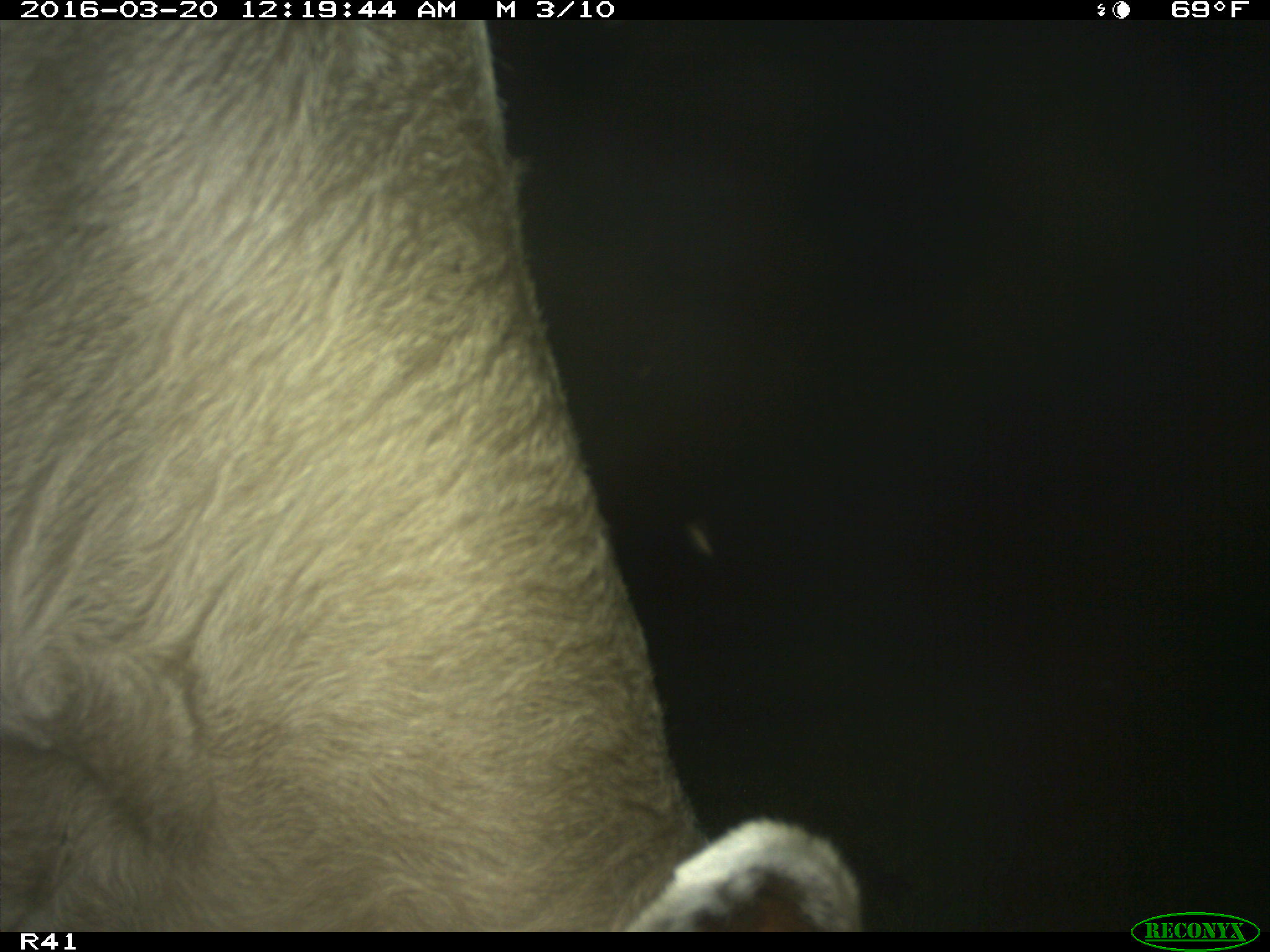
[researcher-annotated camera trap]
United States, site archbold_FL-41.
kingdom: Animalia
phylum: Chordata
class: Mammalia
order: Artiodactyla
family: Bovidae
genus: Bos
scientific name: Bos taurus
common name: domestic cow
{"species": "Bos taurus (domestic cow)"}